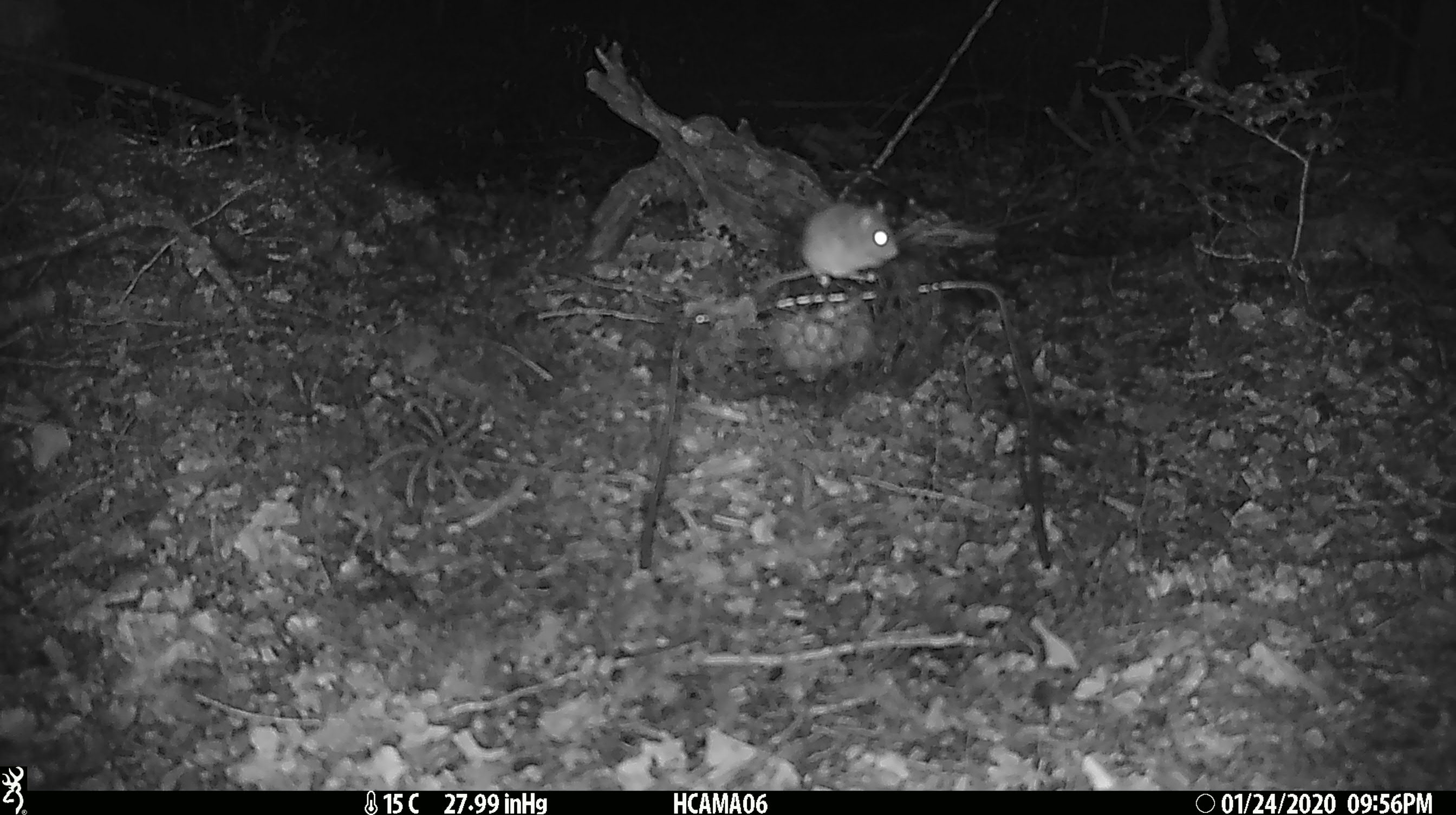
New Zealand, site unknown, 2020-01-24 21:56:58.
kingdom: Animalia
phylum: Chordata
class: Mammalia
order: Rodentia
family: Muridae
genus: Mus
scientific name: Mus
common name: mouse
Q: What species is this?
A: Mouse (Mus).